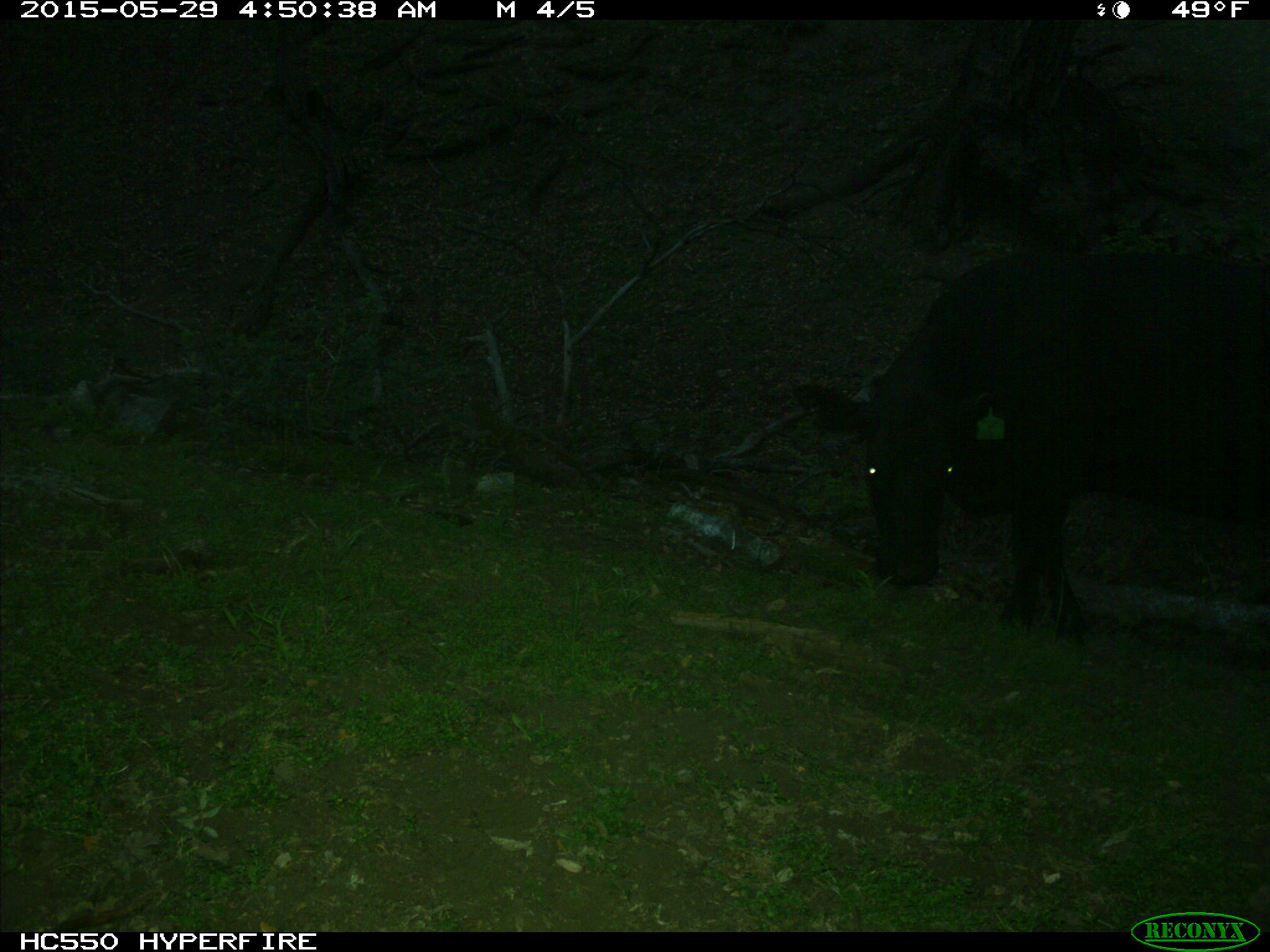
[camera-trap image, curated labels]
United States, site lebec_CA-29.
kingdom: Animalia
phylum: Chordata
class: Mammalia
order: Artiodactyla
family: Bovidae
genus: Bos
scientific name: Bos taurus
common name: domestic cow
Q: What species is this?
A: Bos taurus (domestic cow).